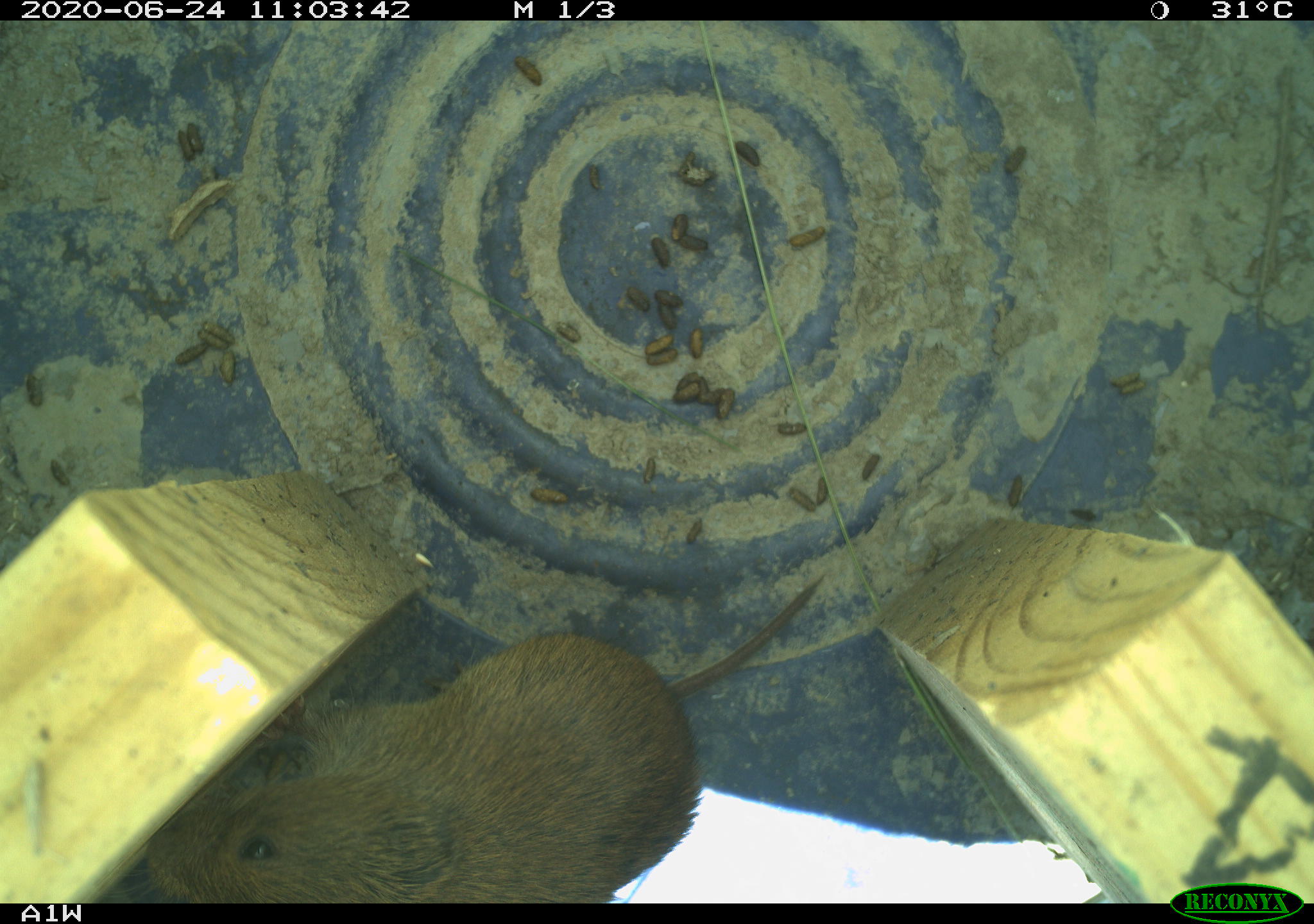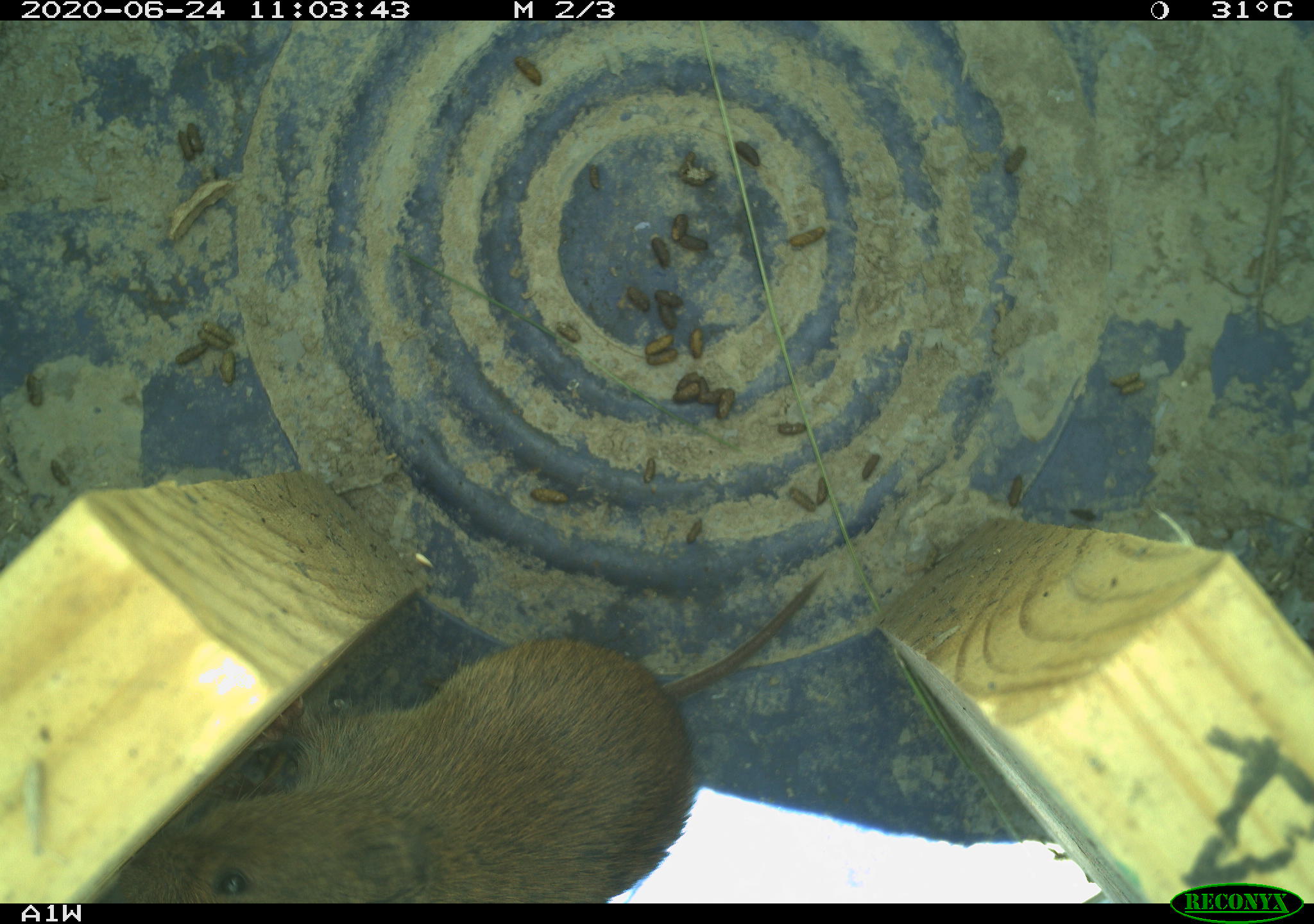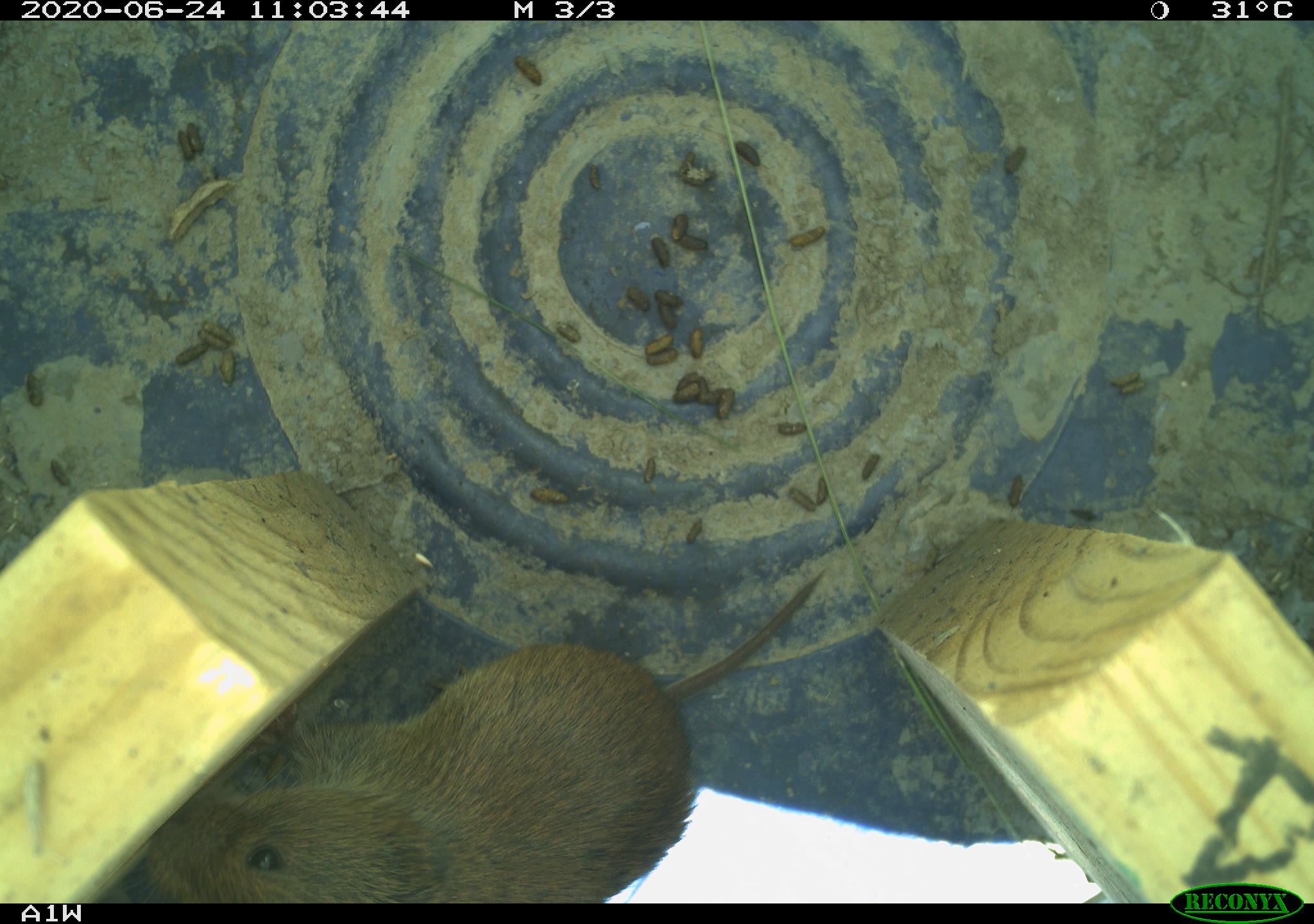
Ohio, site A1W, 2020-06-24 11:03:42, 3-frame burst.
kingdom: Animalia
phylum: Chordata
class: Mammalia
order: Rodentia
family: Cricetidae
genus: Microtus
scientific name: Microtus pennsylvanicus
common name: meadow vole